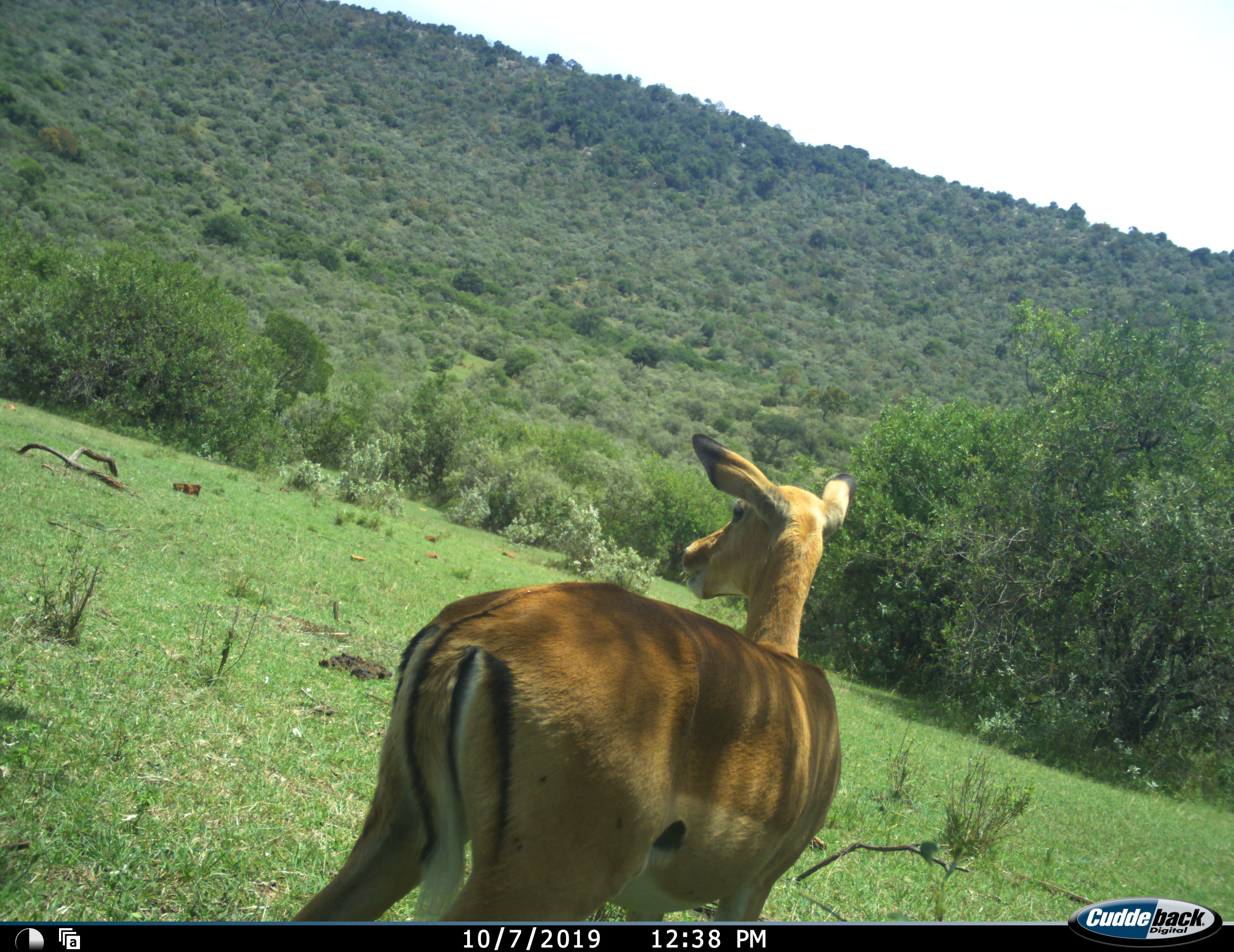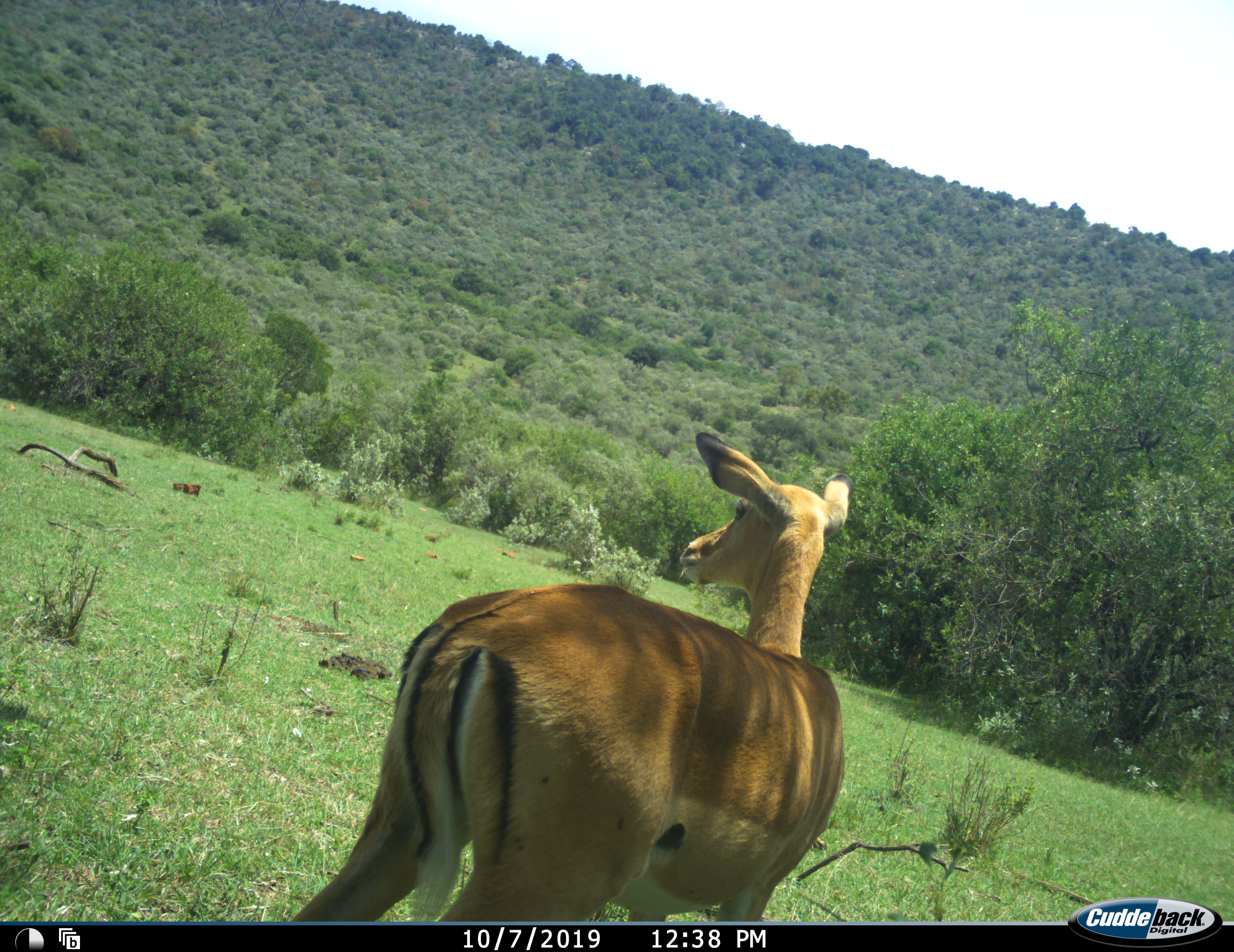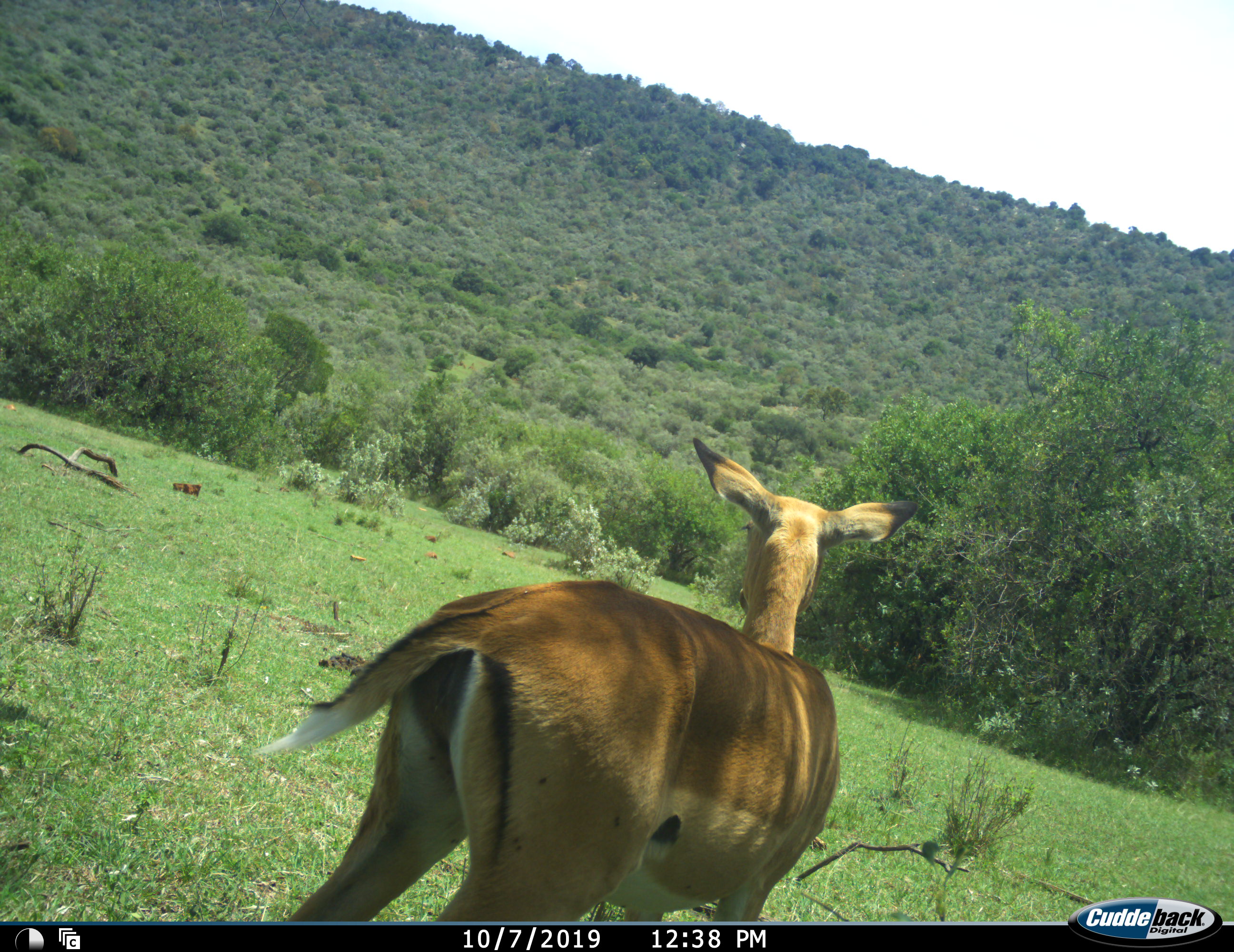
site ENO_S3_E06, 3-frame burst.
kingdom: Animalia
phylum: Chordata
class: Mammalia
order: Artiodactyla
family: Bovidae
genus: Aepyceros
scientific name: Aepyceros melampus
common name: impala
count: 1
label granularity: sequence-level